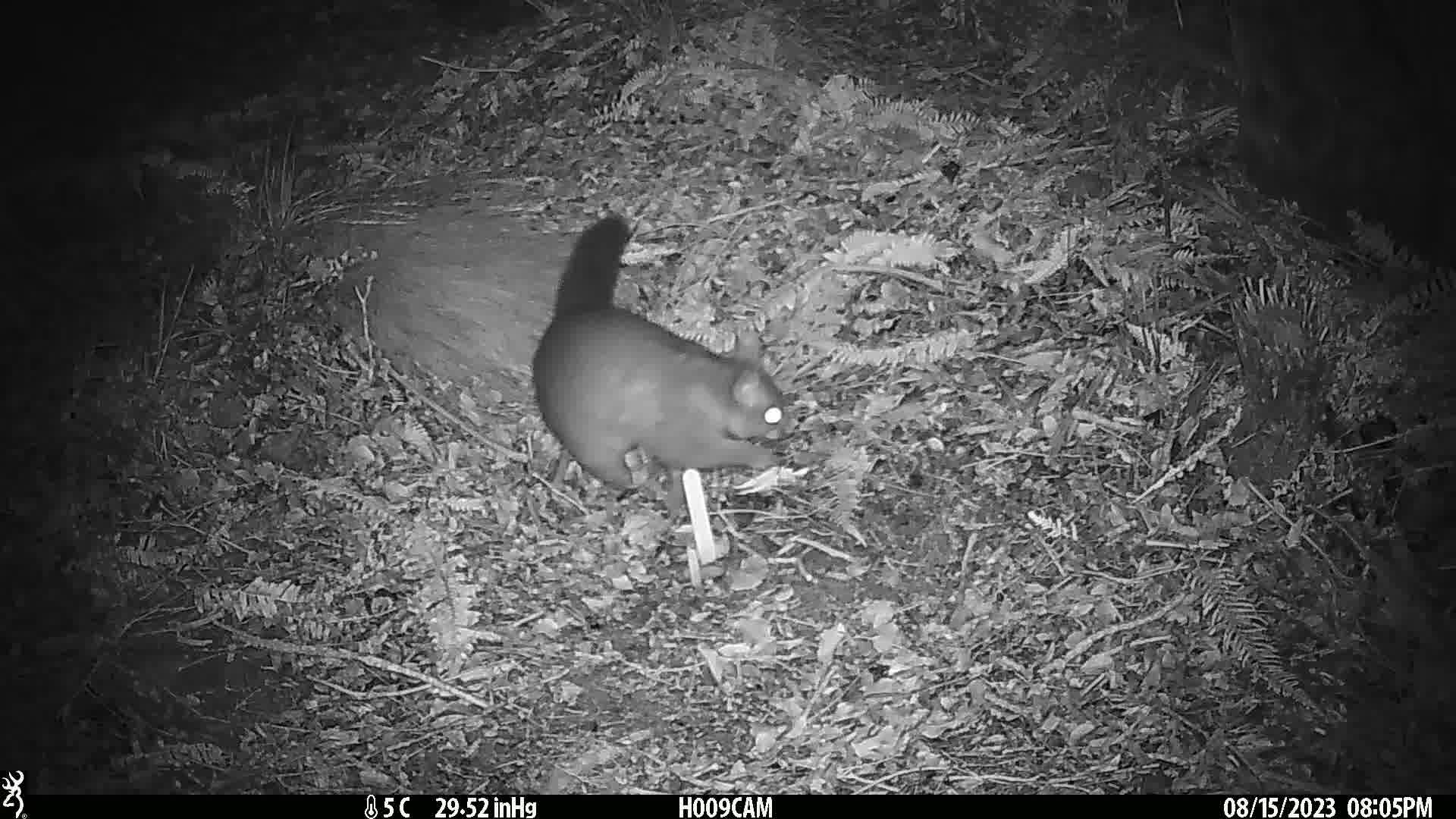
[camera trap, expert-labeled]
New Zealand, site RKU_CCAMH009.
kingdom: Animalia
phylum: Chordata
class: Mammalia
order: Diprotodontia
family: Phalangeridae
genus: Trichosurus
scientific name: Trichosurus vulpecula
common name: common brushtail possum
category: possum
Possum (common brushtail possum) (Trichosurus vulpecula).